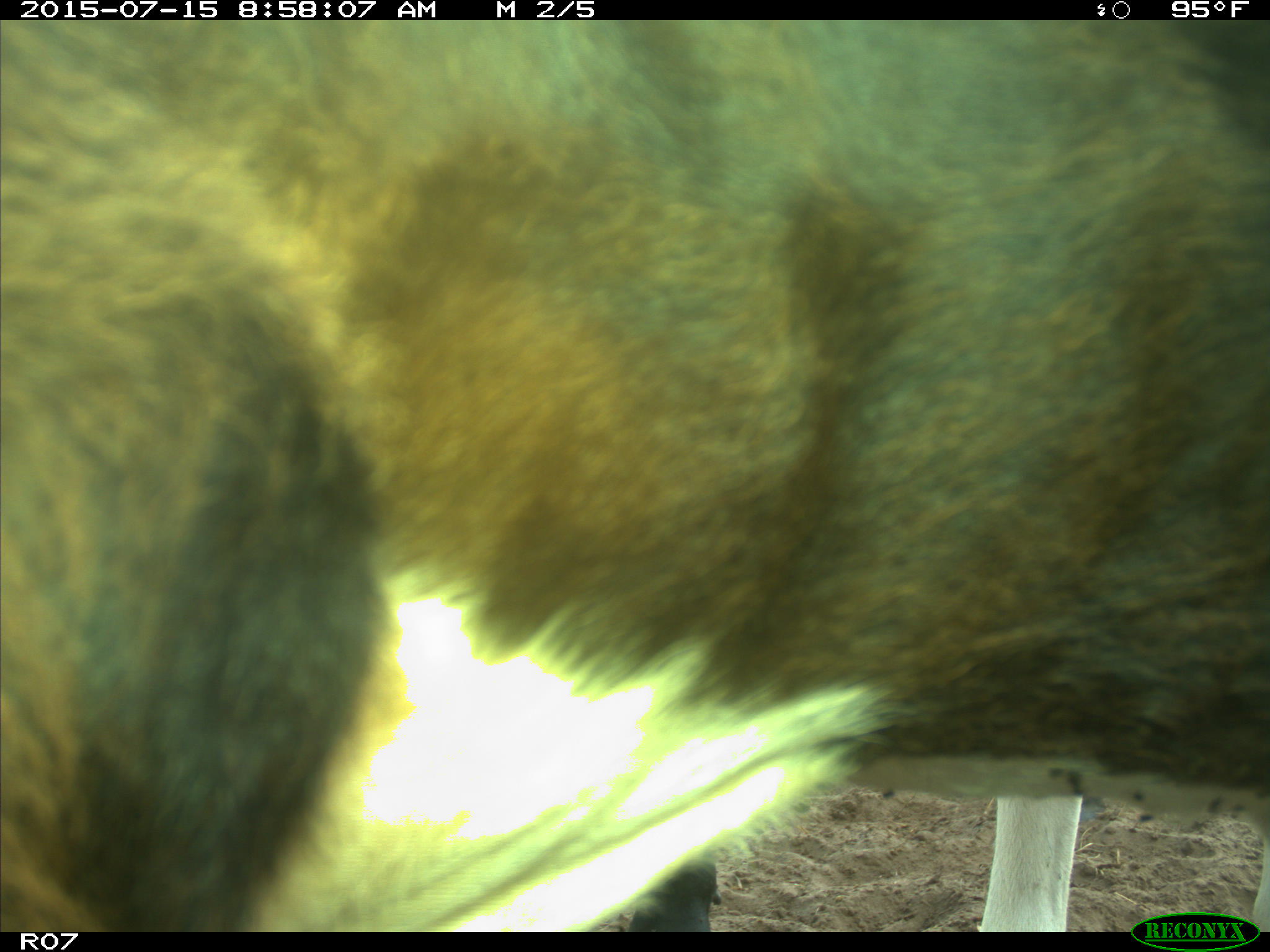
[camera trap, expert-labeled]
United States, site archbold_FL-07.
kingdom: Animalia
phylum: Chordata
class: Mammalia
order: Artiodactyla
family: Bovidae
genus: Bos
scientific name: Bos taurus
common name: domestic cow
Bos taurus (domestic cow).